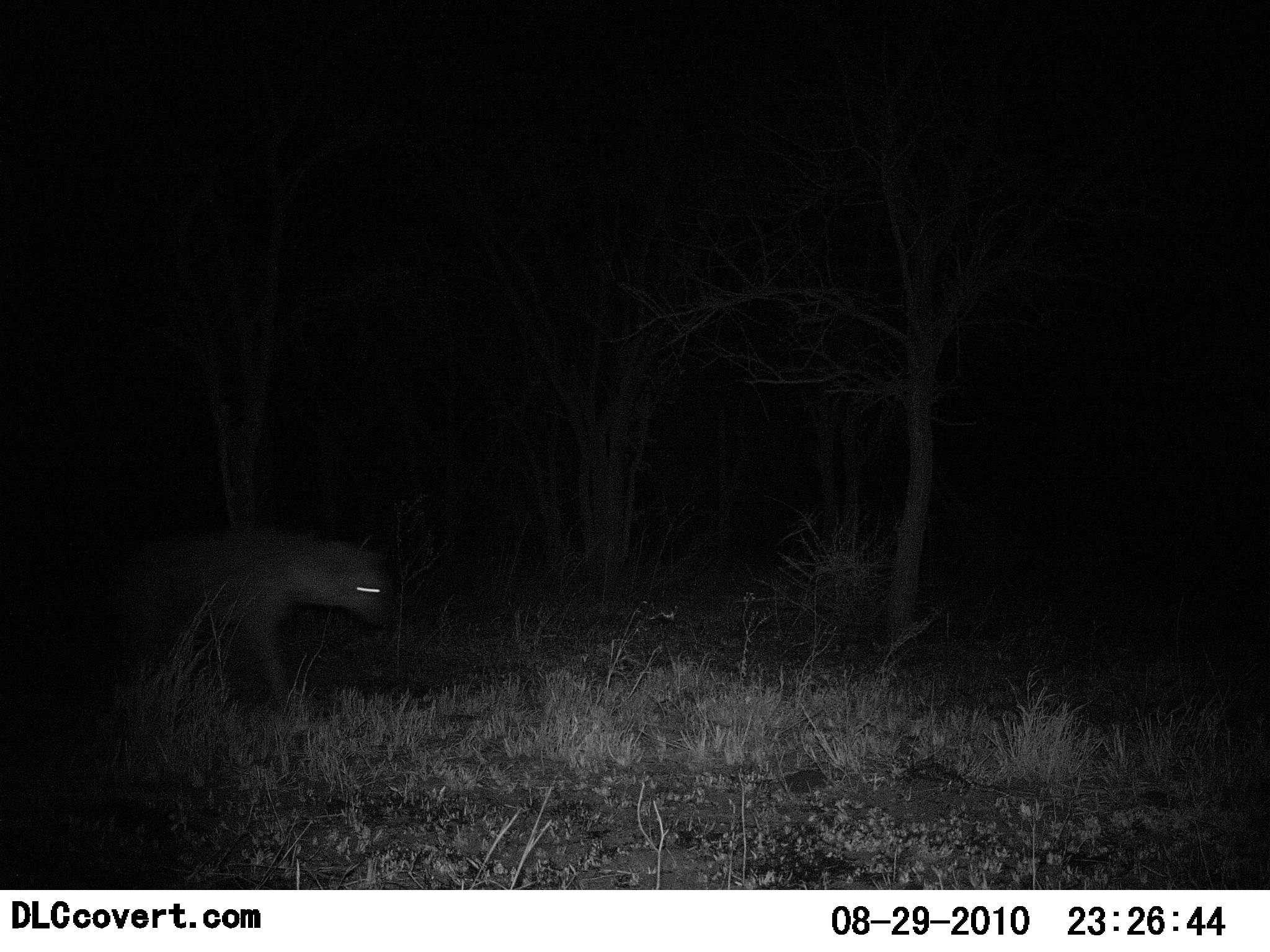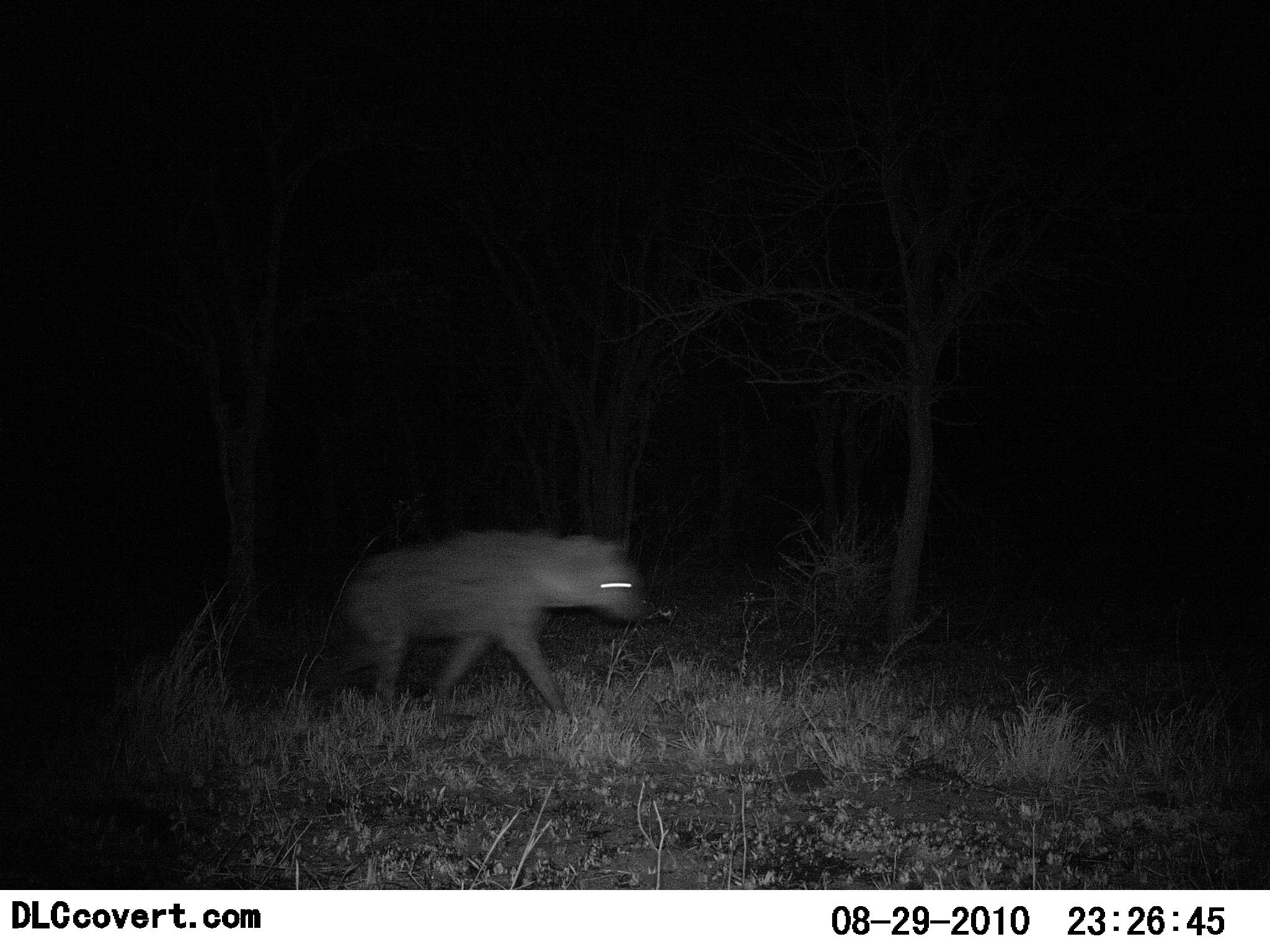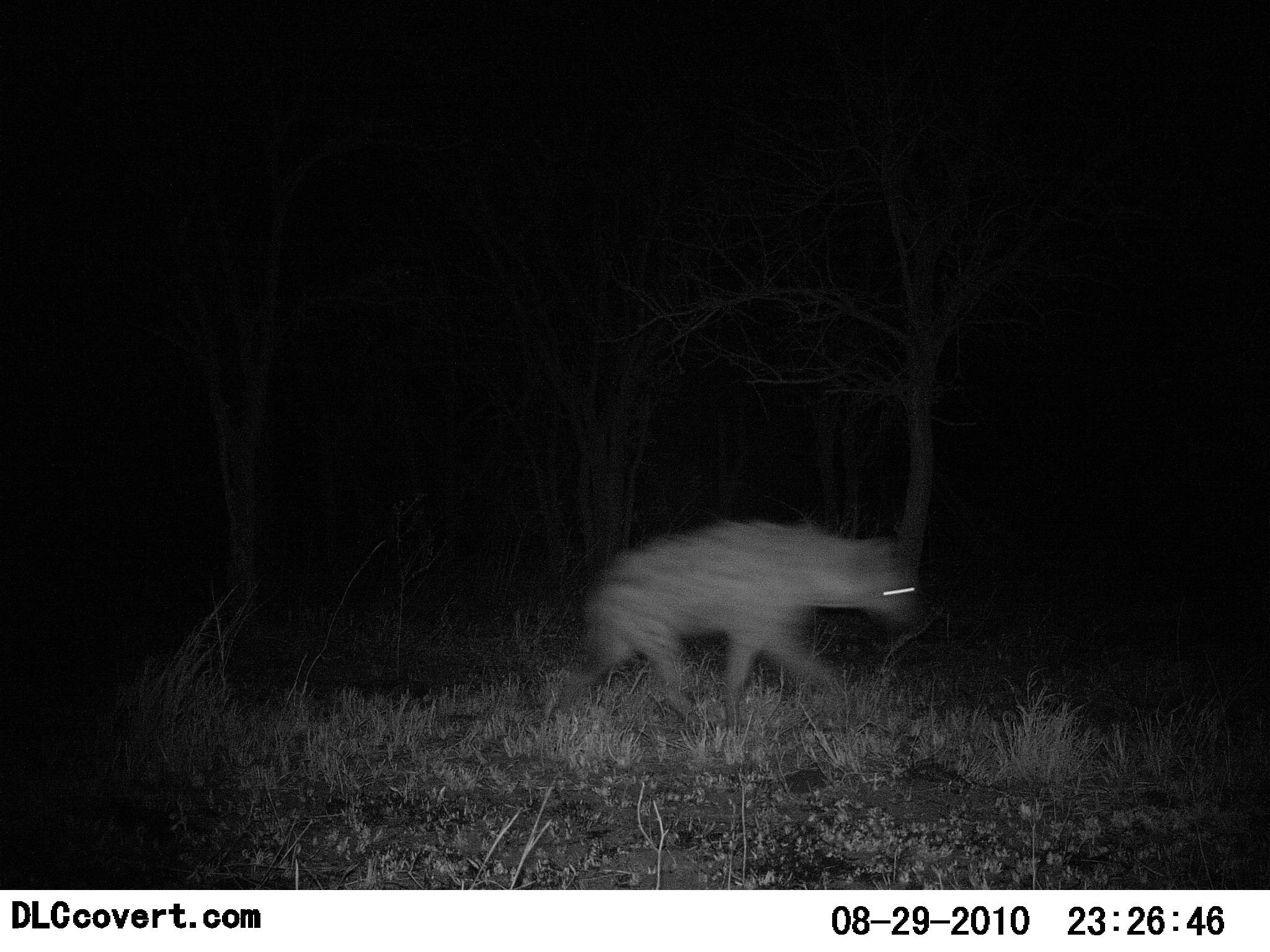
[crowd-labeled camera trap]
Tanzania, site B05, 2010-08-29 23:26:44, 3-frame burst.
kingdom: Animalia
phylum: Chordata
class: Mammalia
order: Carnivora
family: Hyaenidae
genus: Crocuta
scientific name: Crocuta crocuta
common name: spotted hyena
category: hyenaspotted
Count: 1.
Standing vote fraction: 0%.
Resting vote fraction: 0%.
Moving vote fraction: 100%.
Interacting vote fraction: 0%.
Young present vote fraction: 0%.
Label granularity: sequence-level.